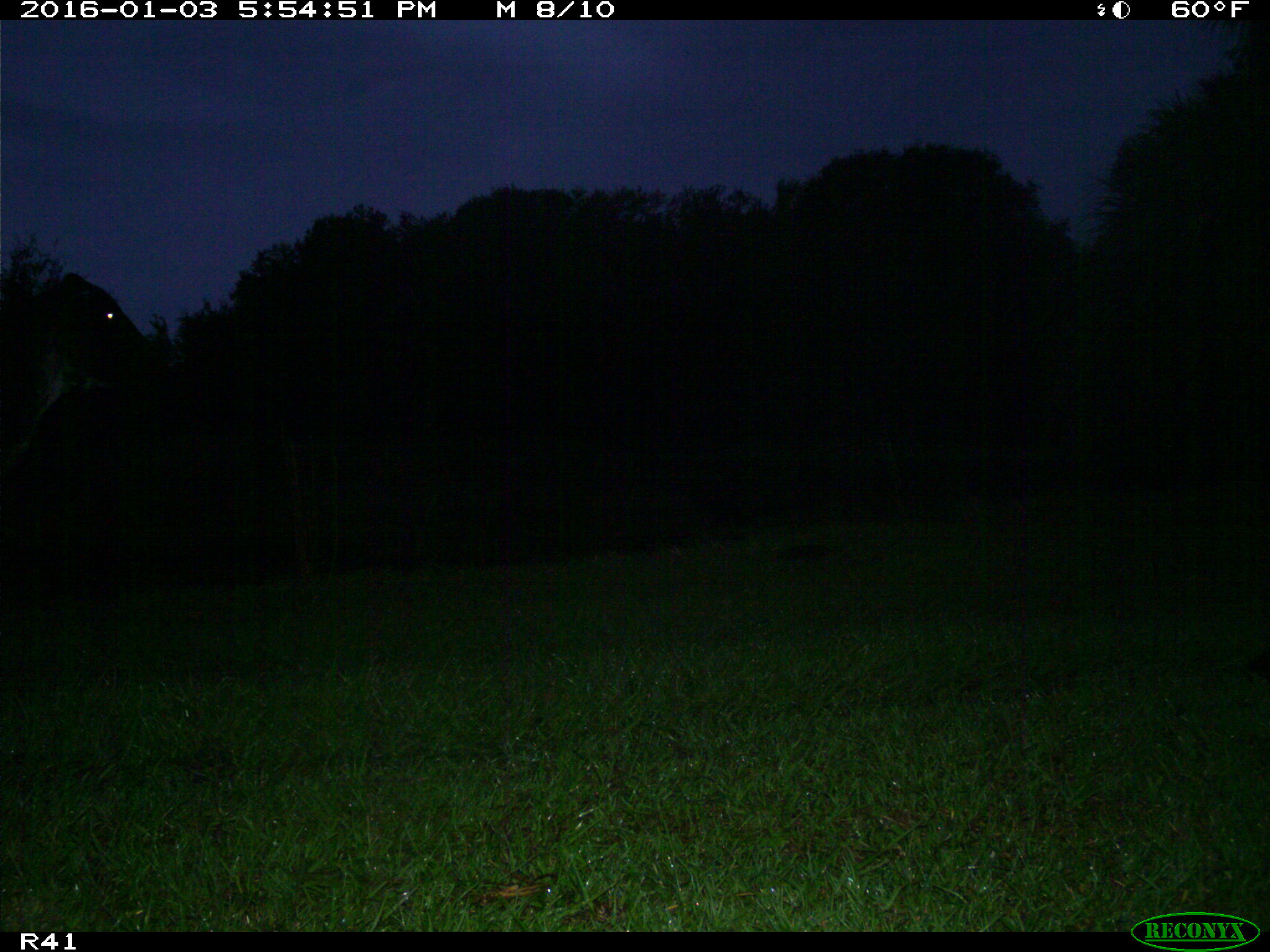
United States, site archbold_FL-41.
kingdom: Animalia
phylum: Chordata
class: Mammalia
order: Artiodactyla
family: Bovidae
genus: Bos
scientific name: Bos taurus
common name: domestic cow